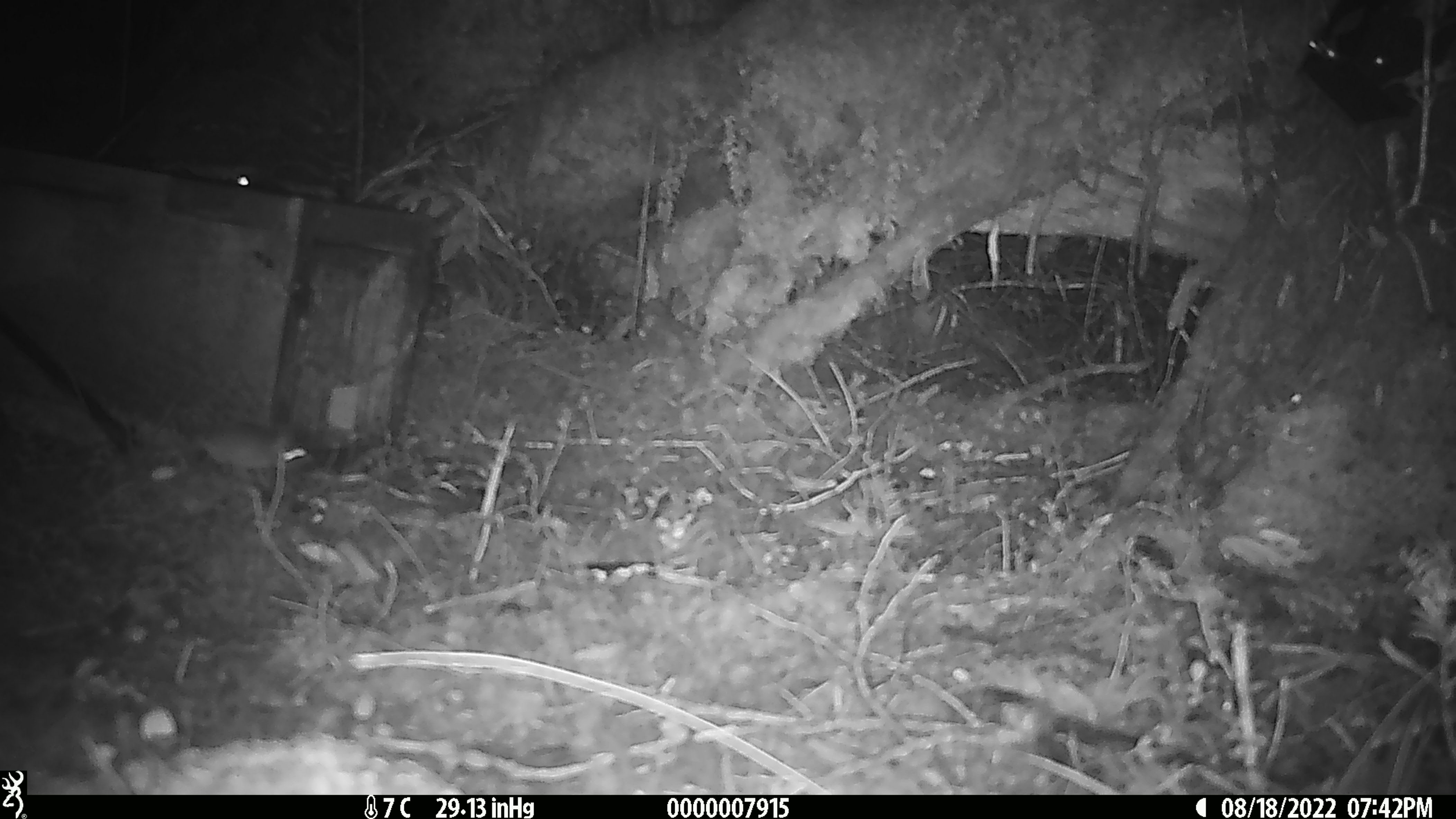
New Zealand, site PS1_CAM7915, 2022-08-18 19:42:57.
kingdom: Animalia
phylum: Chordata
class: Mammalia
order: Rodentia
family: Muridae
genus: Mus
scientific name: Mus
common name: mouse